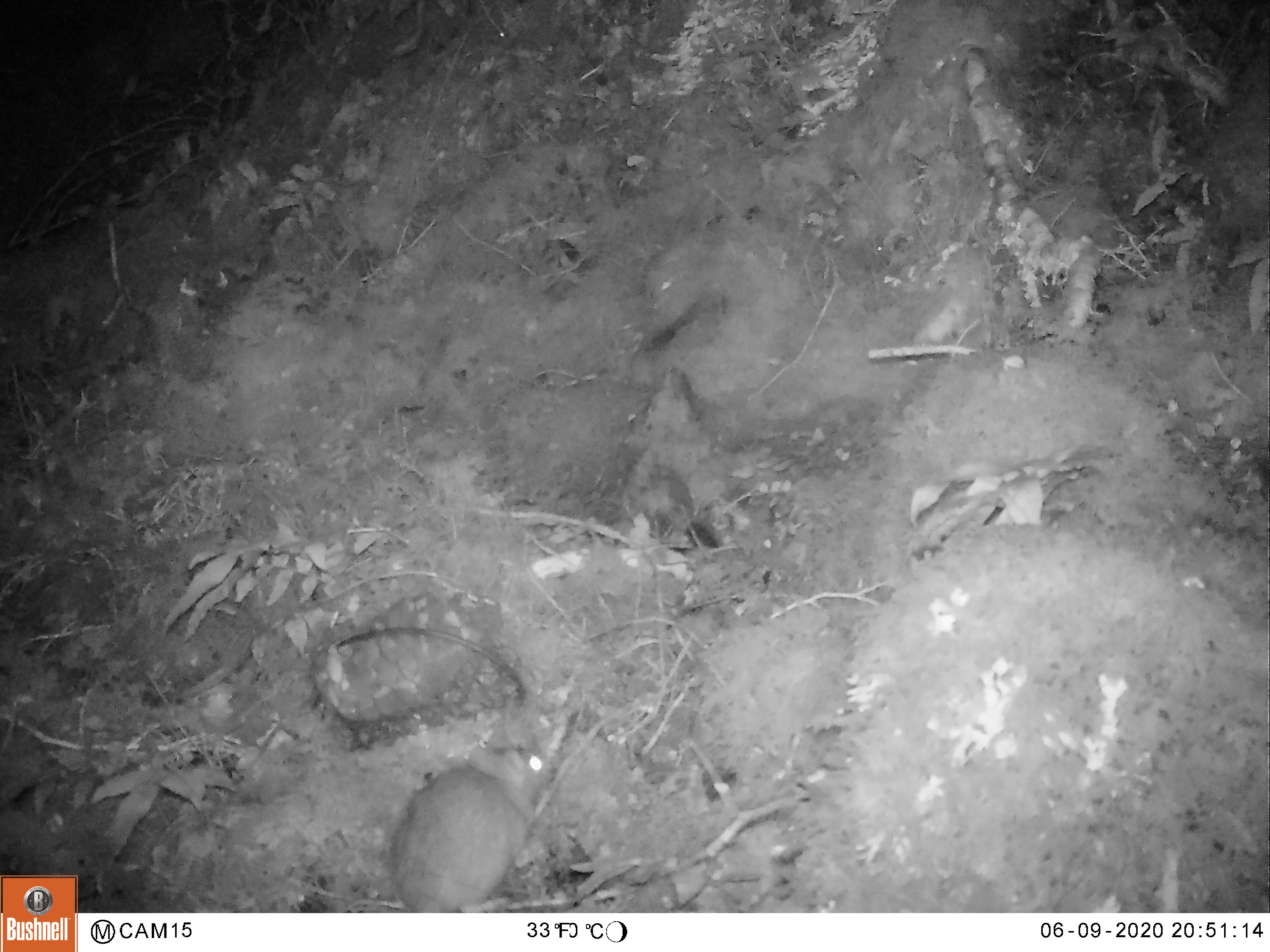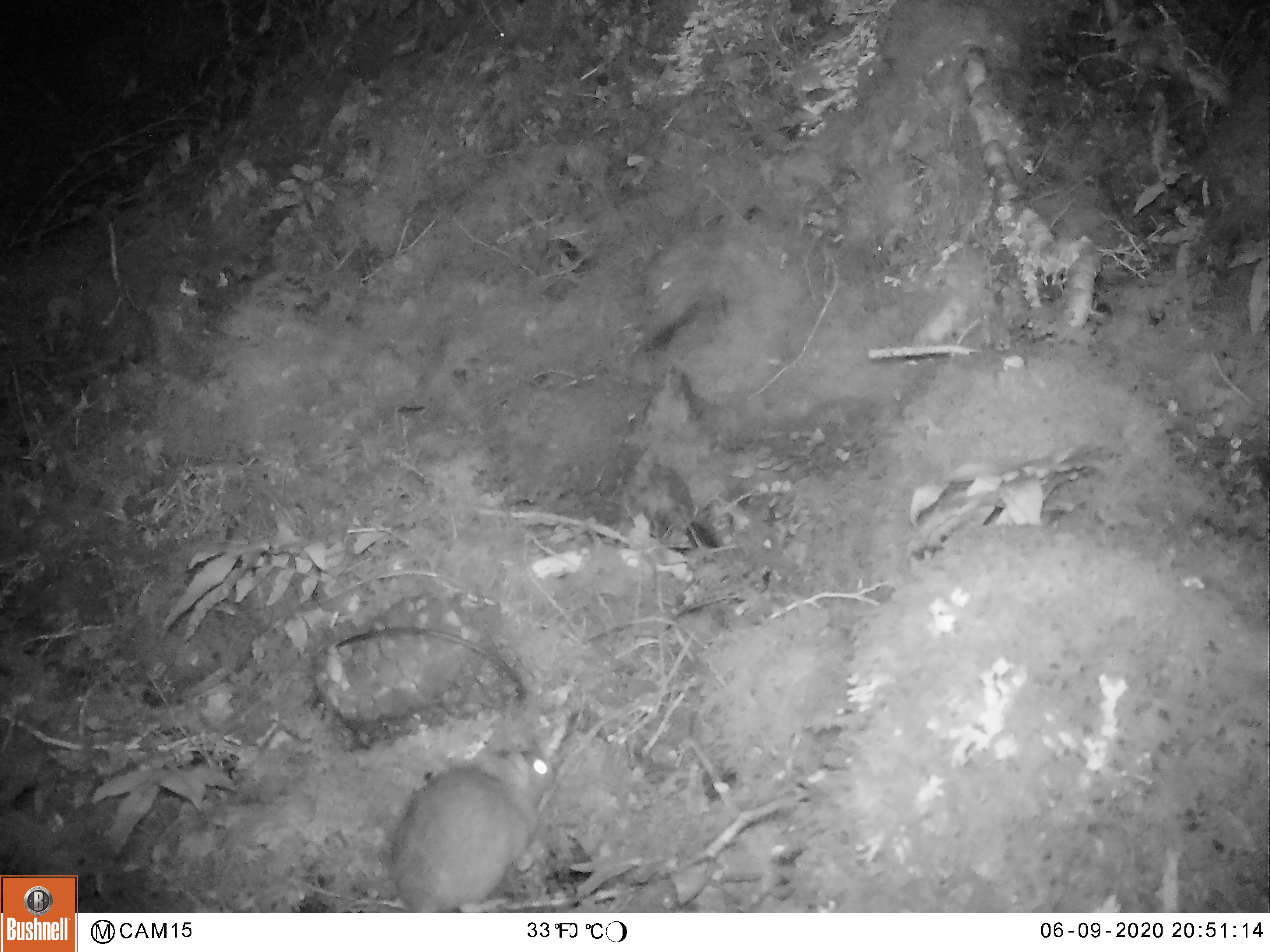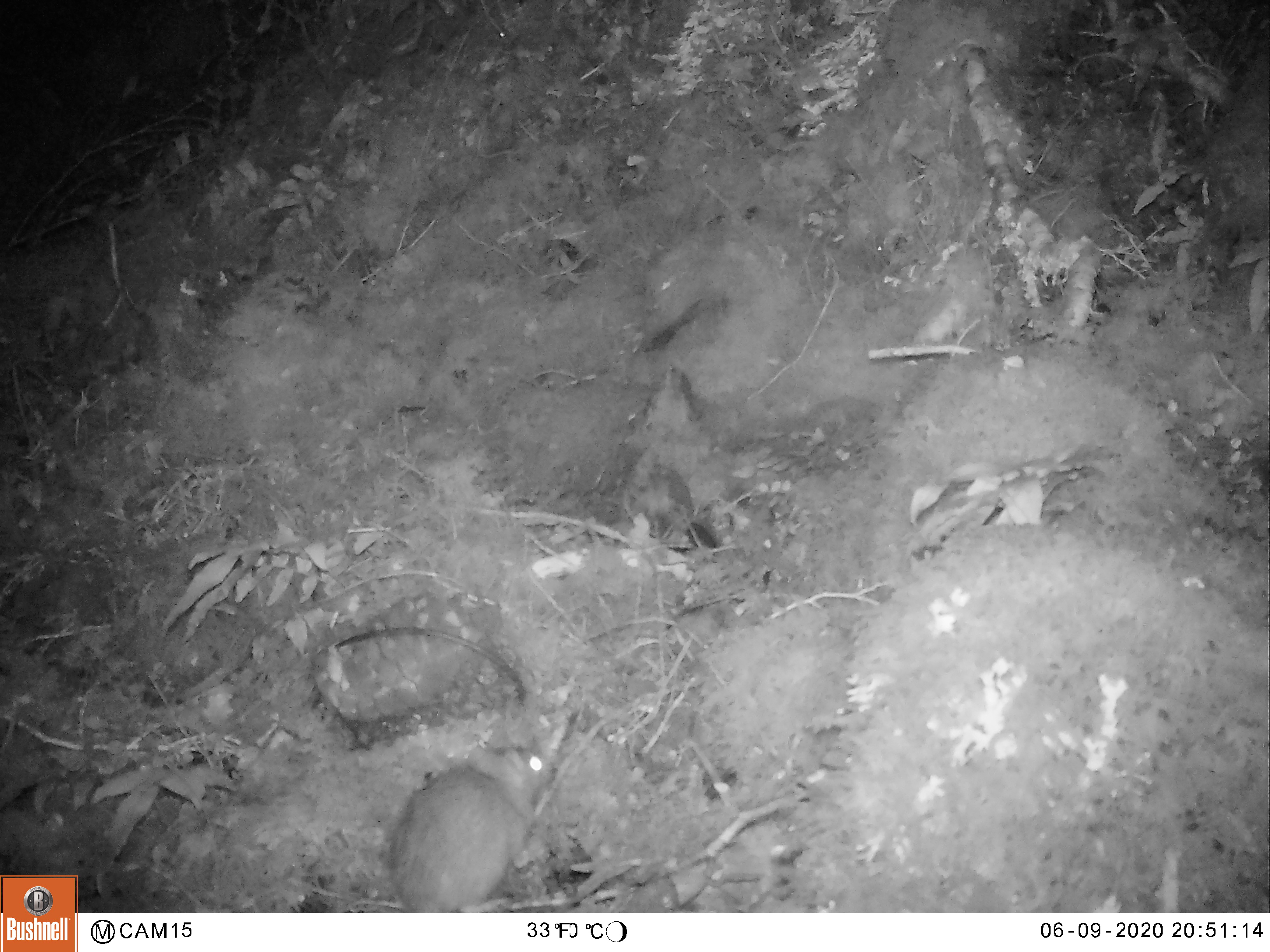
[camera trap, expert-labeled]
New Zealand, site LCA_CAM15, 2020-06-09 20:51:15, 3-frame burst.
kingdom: Animalia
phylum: Chordata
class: Mammalia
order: Rodentia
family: Muridae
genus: Rattus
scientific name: Rattus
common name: rat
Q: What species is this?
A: Rat (Rattus).